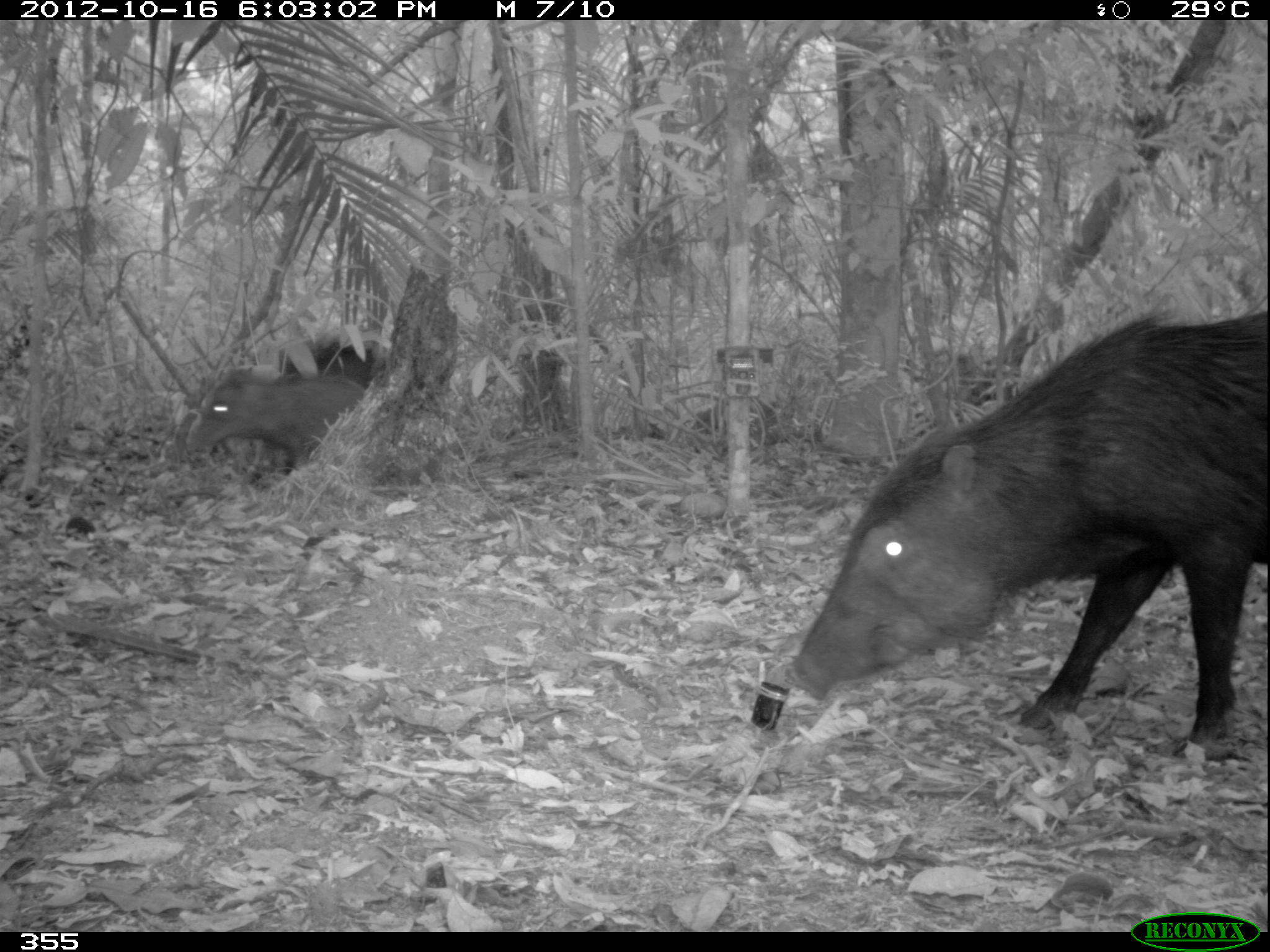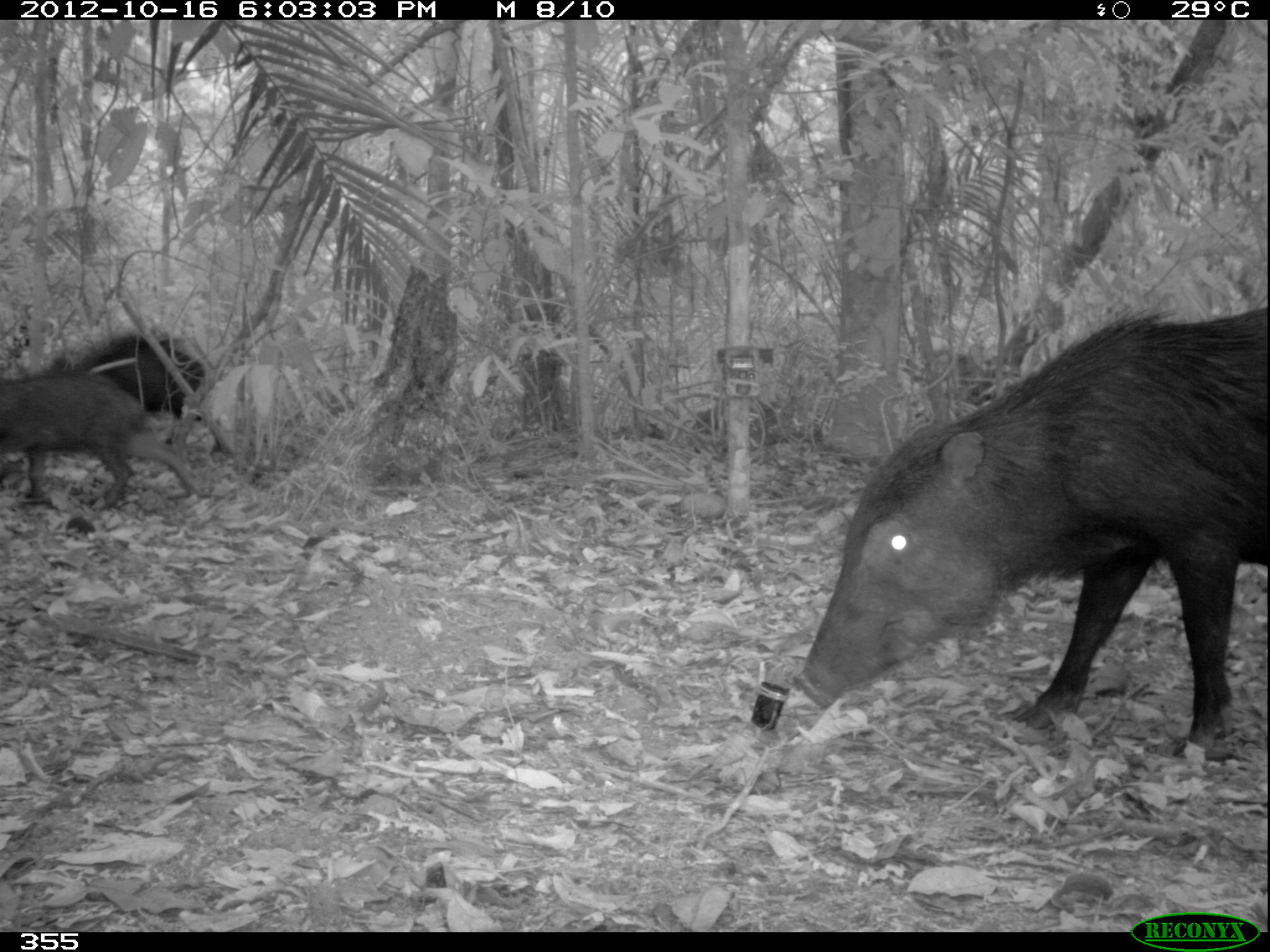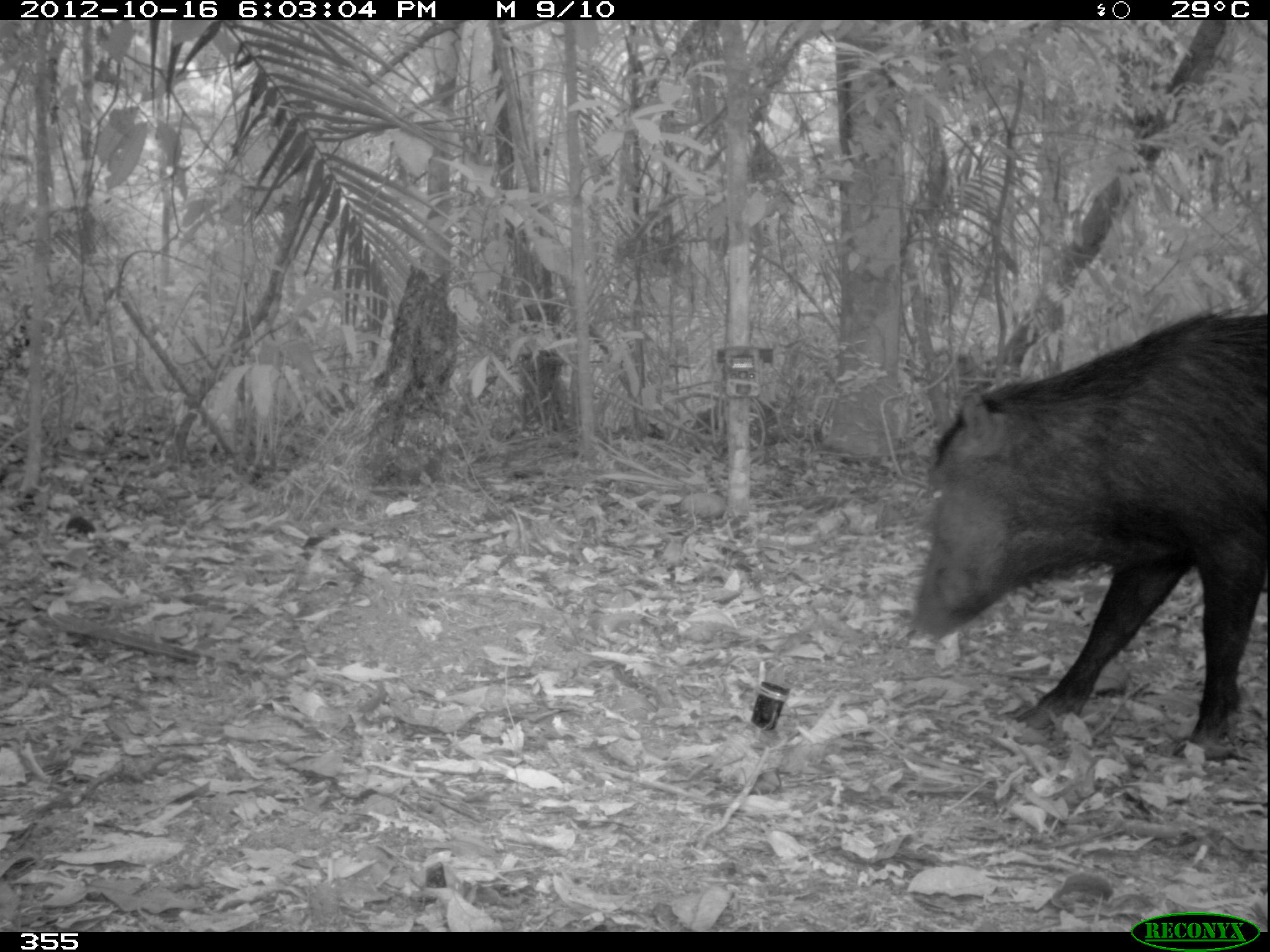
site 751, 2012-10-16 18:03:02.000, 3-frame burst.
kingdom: Animalia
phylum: Chordata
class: Mammalia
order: Artiodactyla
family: Tayassuidae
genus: Tayassu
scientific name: Tayassu pecari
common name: white-lipped peccary